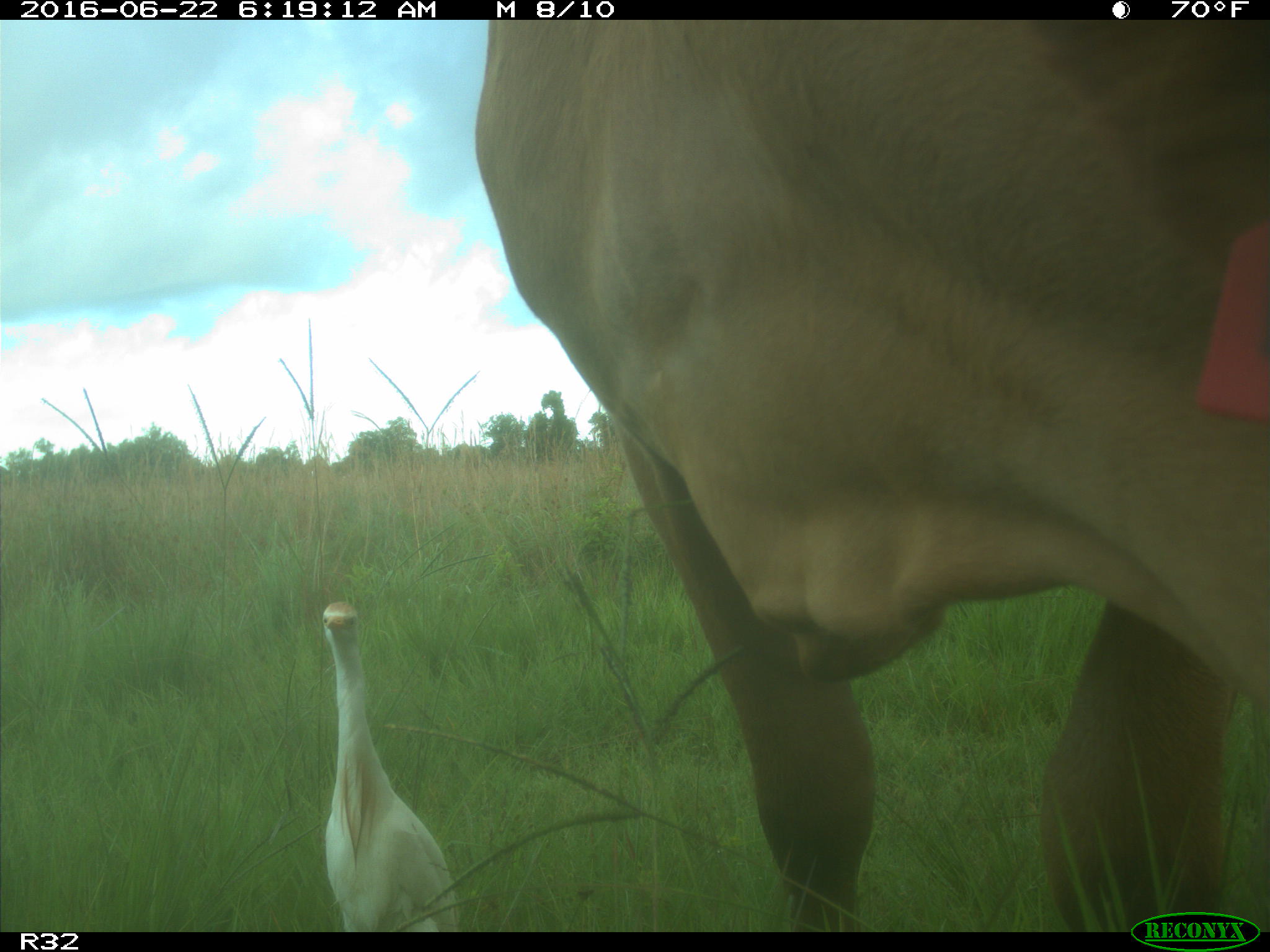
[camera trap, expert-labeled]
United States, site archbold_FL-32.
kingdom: Animalia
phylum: Chordata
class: Mammalia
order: Artiodactyla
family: Bovidae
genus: Bos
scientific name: Bos taurus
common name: domestic cow